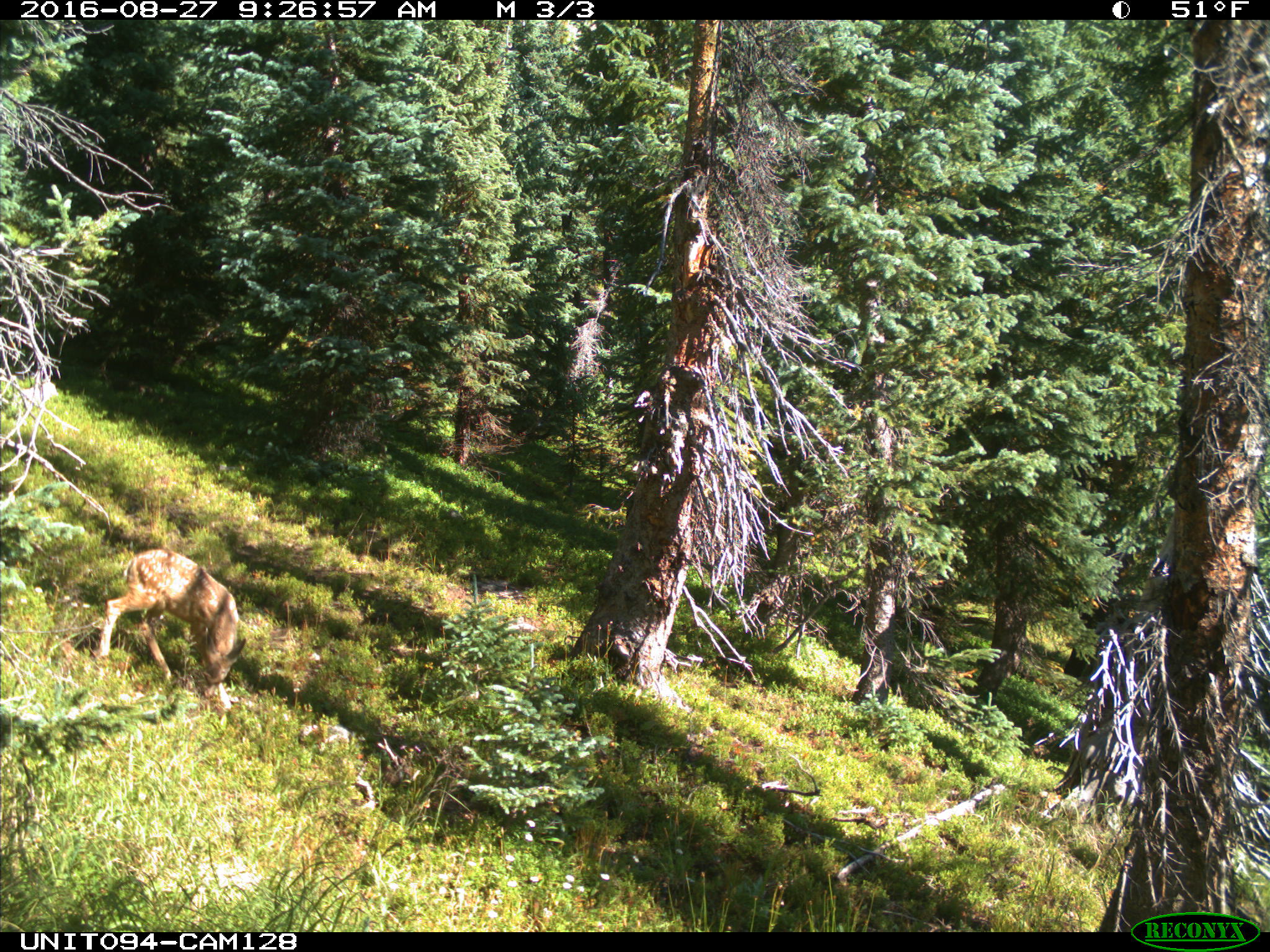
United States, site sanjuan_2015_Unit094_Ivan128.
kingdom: Animalia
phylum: Chordata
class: Mammalia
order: Artiodactyla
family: Cervidae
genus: Odocoileus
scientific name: Odocoileus hemionus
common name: mule deer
Odocoileus hemionus (mule deer).